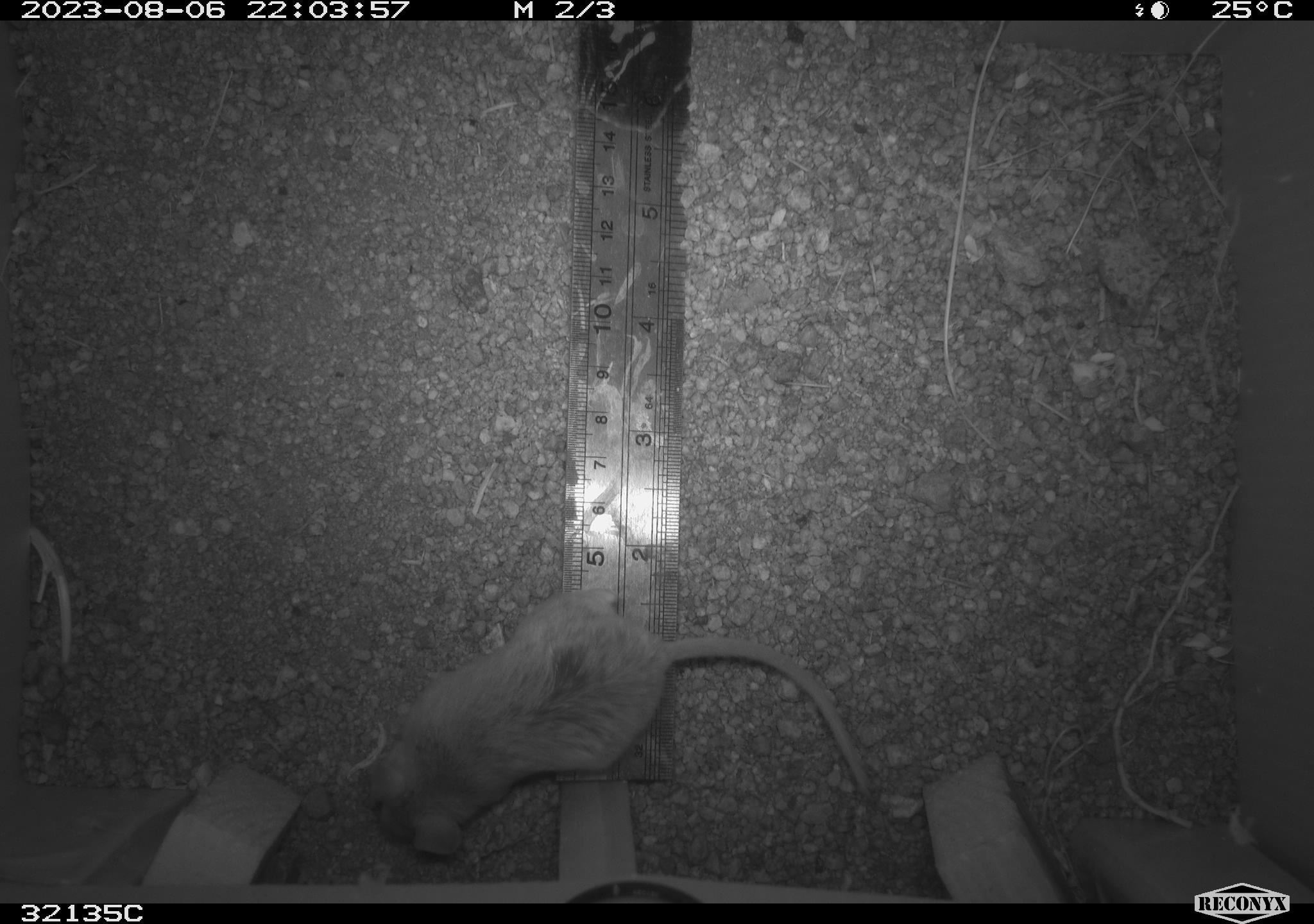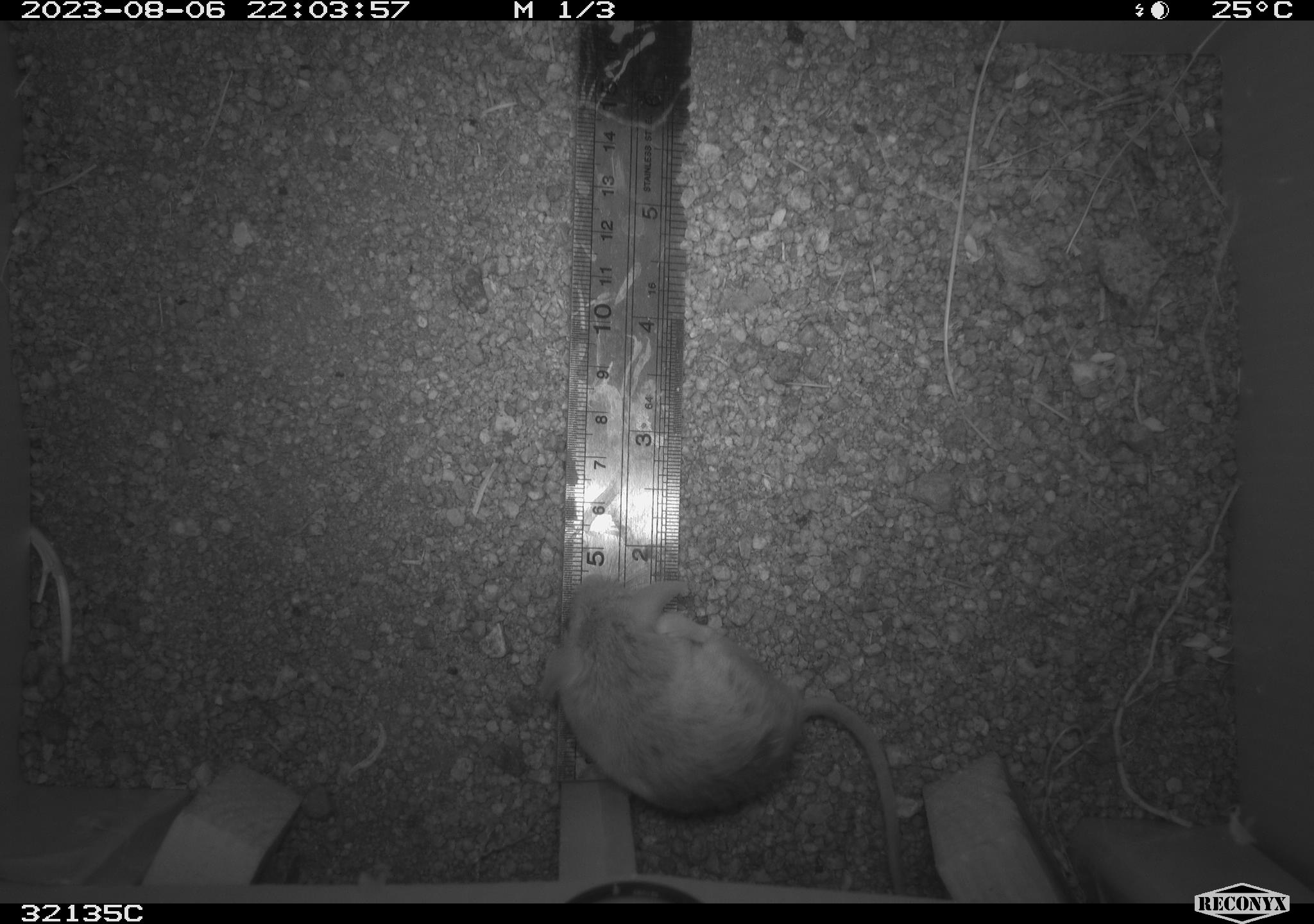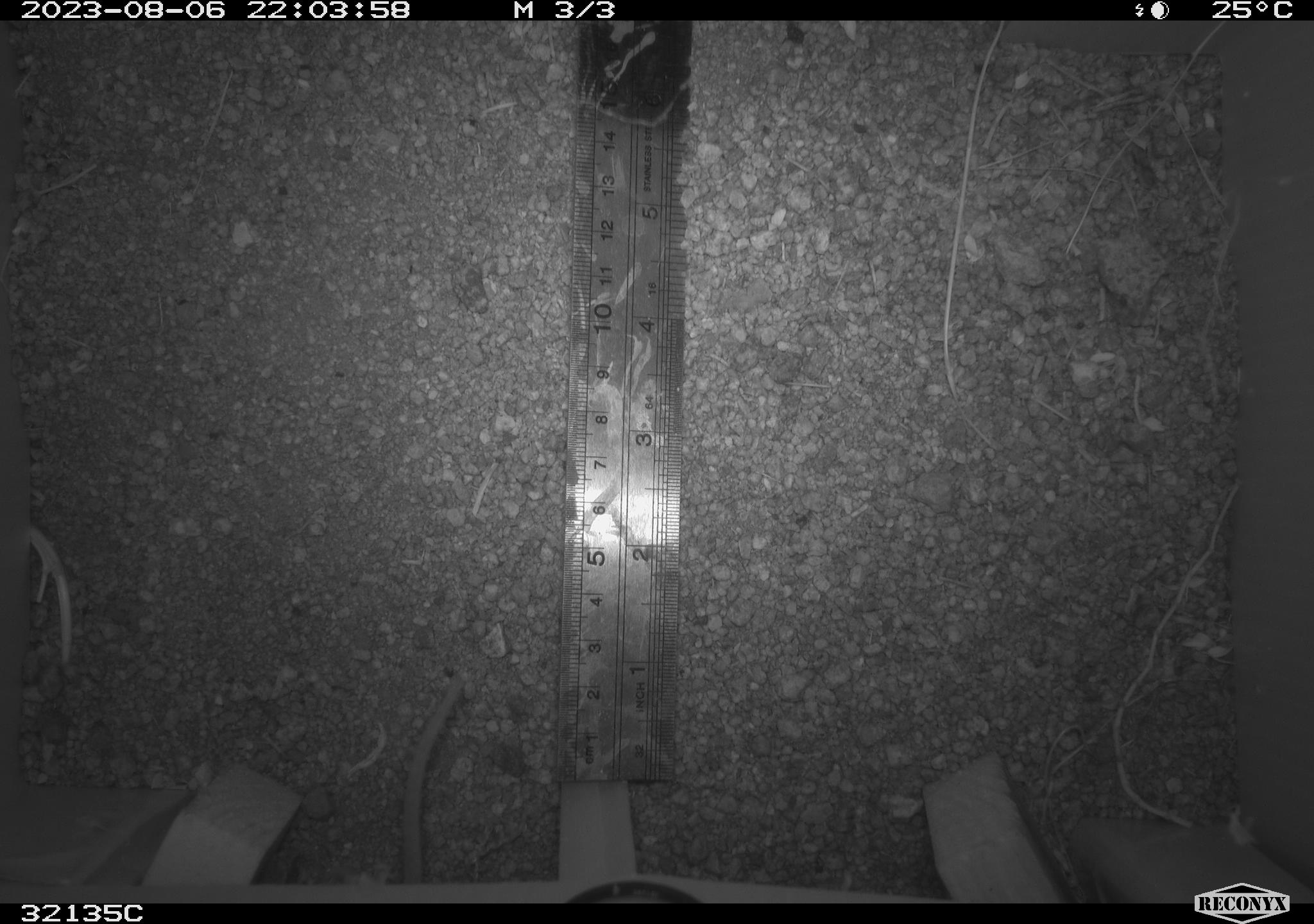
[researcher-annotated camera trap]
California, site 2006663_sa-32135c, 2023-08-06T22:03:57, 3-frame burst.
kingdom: Animalia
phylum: Chordata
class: Mammalia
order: Rodentia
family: Cricetidae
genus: Neotoma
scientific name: Neotoma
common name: pack rat or woodrat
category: neotoma species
Neotoma species (pack rat or woodrat) (Neotoma).